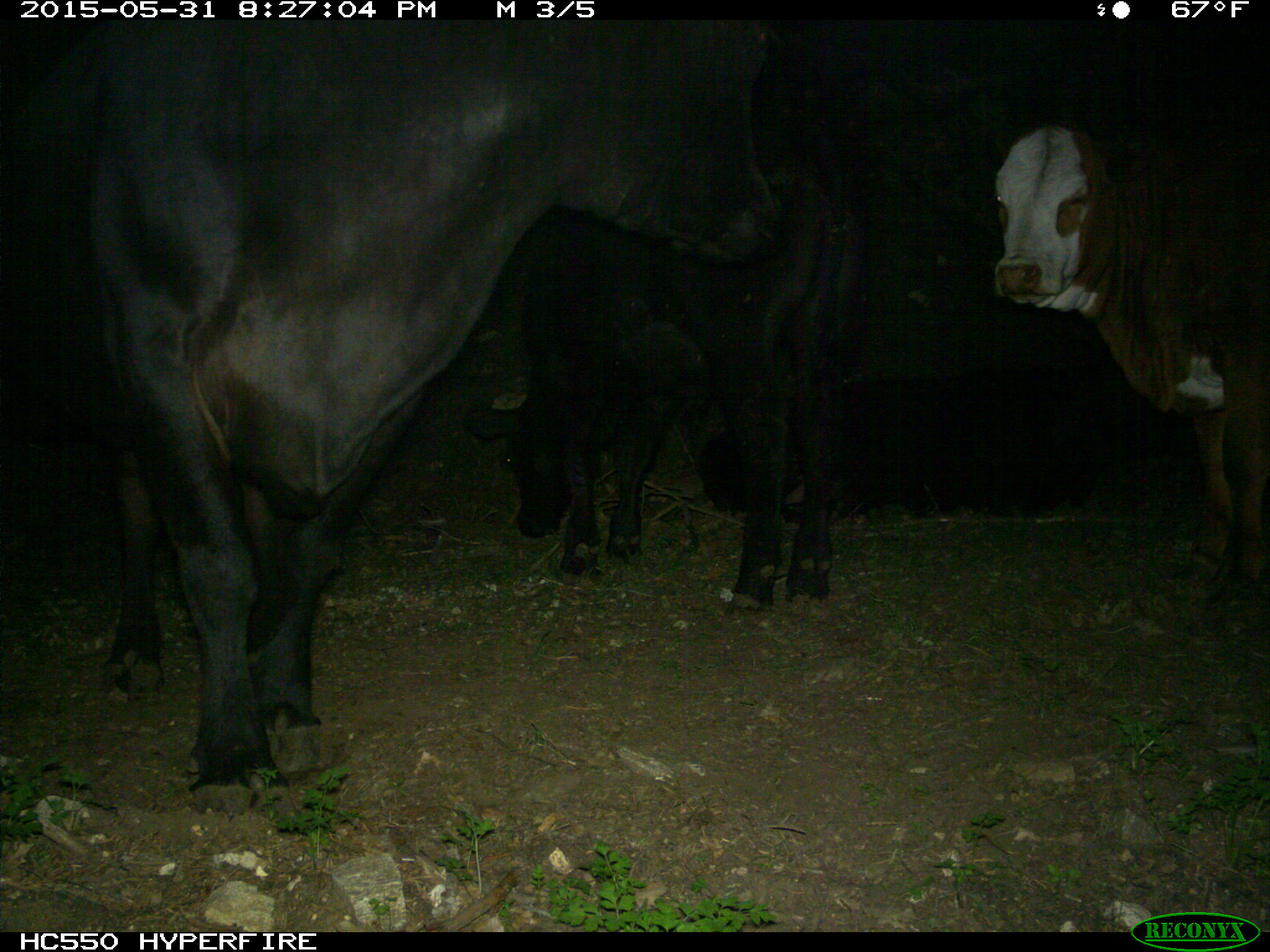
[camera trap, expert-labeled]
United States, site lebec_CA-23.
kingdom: Animalia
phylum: Chordata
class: Mammalia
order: Artiodactyla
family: Bovidae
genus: Bos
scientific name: Bos taurus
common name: domestic cow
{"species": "Bos taurus (domestic cow)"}